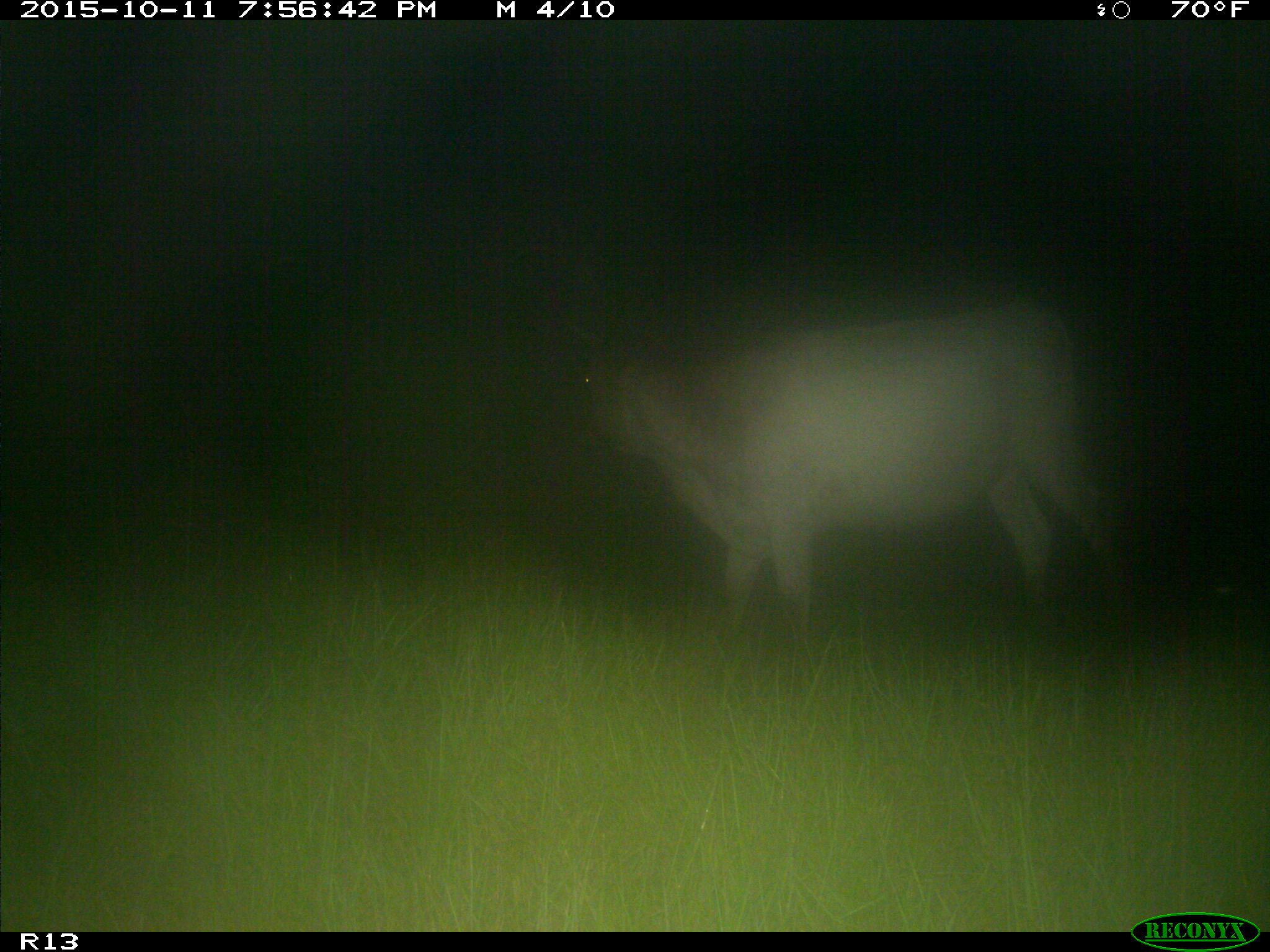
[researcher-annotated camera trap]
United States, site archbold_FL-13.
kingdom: Animalia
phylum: Chordata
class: Mammalia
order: Artiodactyla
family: Bovidae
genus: Bos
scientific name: Bos taurus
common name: domestic cow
Bos taurus (domestic cow).